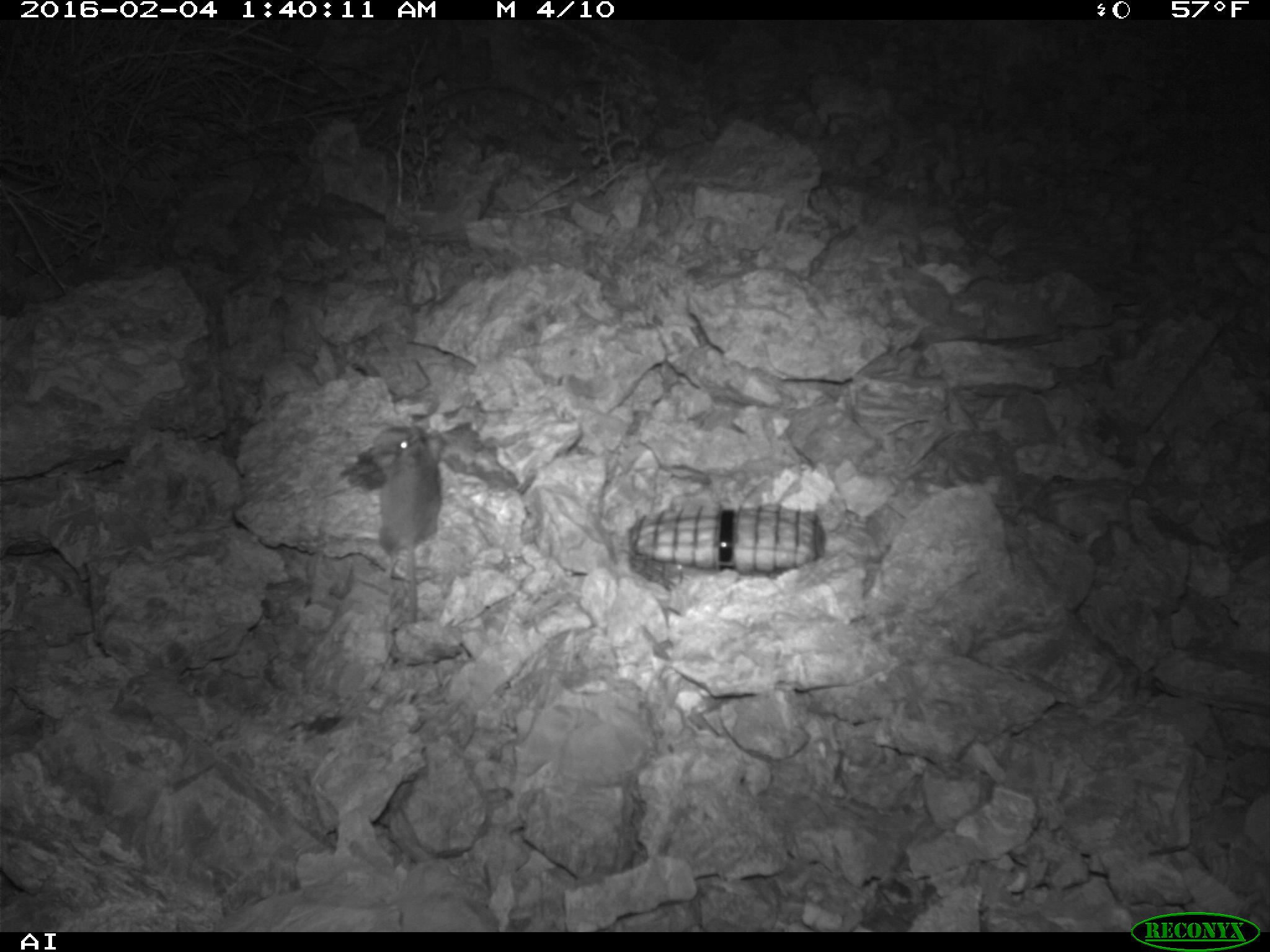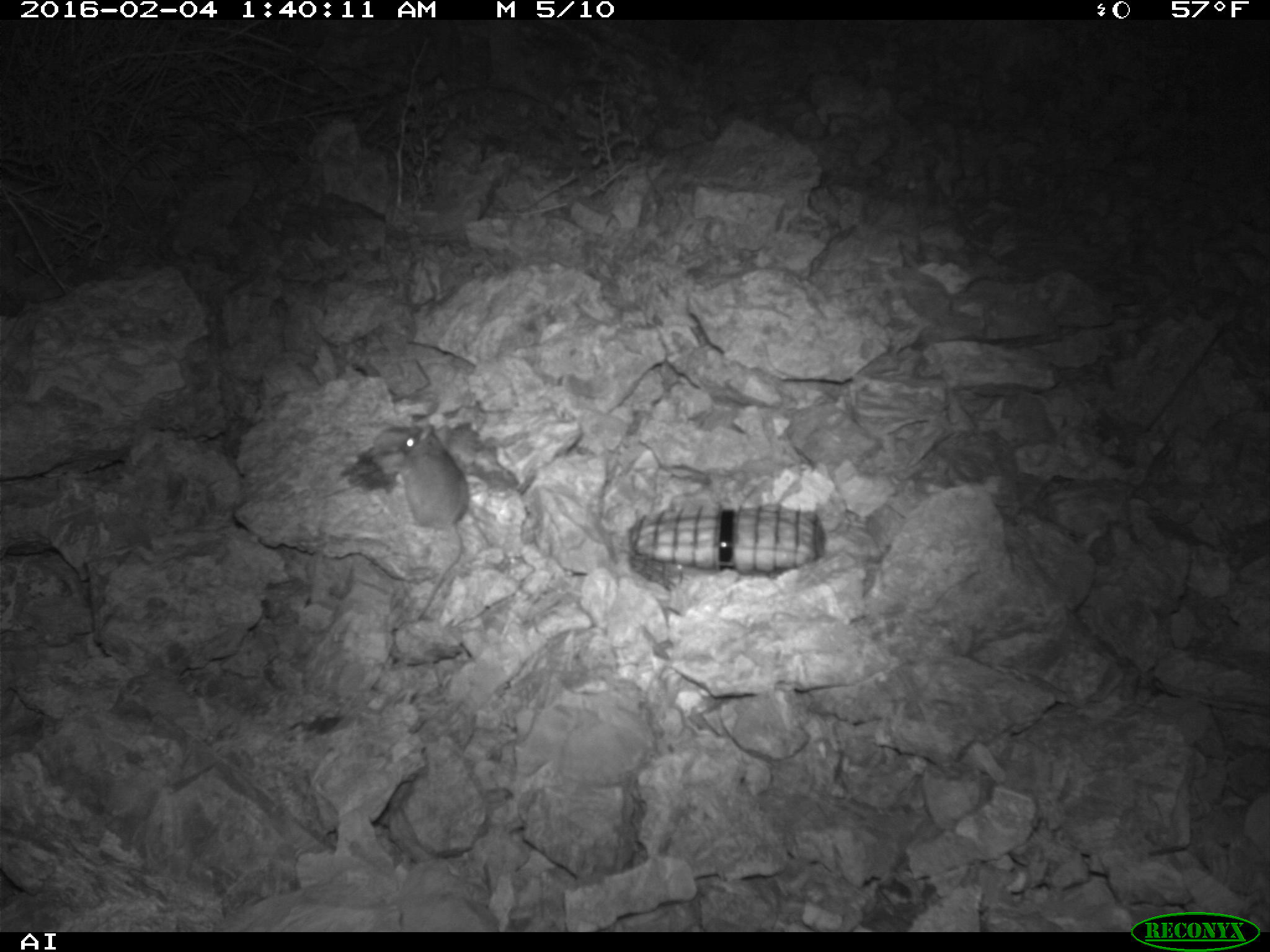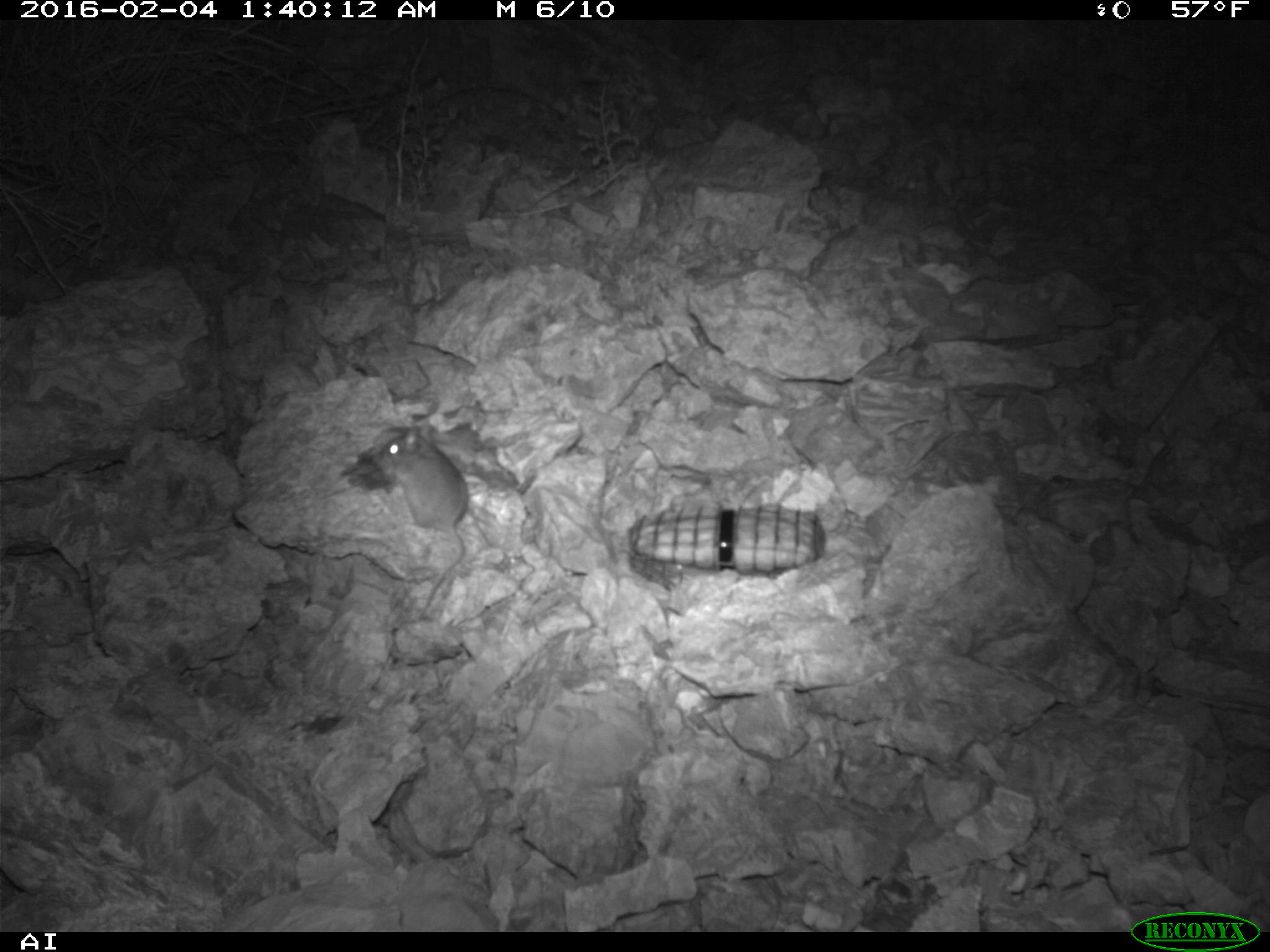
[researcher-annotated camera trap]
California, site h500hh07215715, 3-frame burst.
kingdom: Animalia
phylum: Chordata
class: Mammalia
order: Rodentia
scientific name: Rodentia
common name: rodent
Rodent (Rodentia).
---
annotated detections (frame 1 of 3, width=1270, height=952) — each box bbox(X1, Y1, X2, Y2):
rodent: bbox(379, 430, 445, 622)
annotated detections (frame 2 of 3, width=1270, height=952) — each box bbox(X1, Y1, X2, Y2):
rodent: bbox(397, 425, 469, 622)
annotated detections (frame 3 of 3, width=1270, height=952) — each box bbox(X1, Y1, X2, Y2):
rodent: bbox(375, 426, 468, 609)